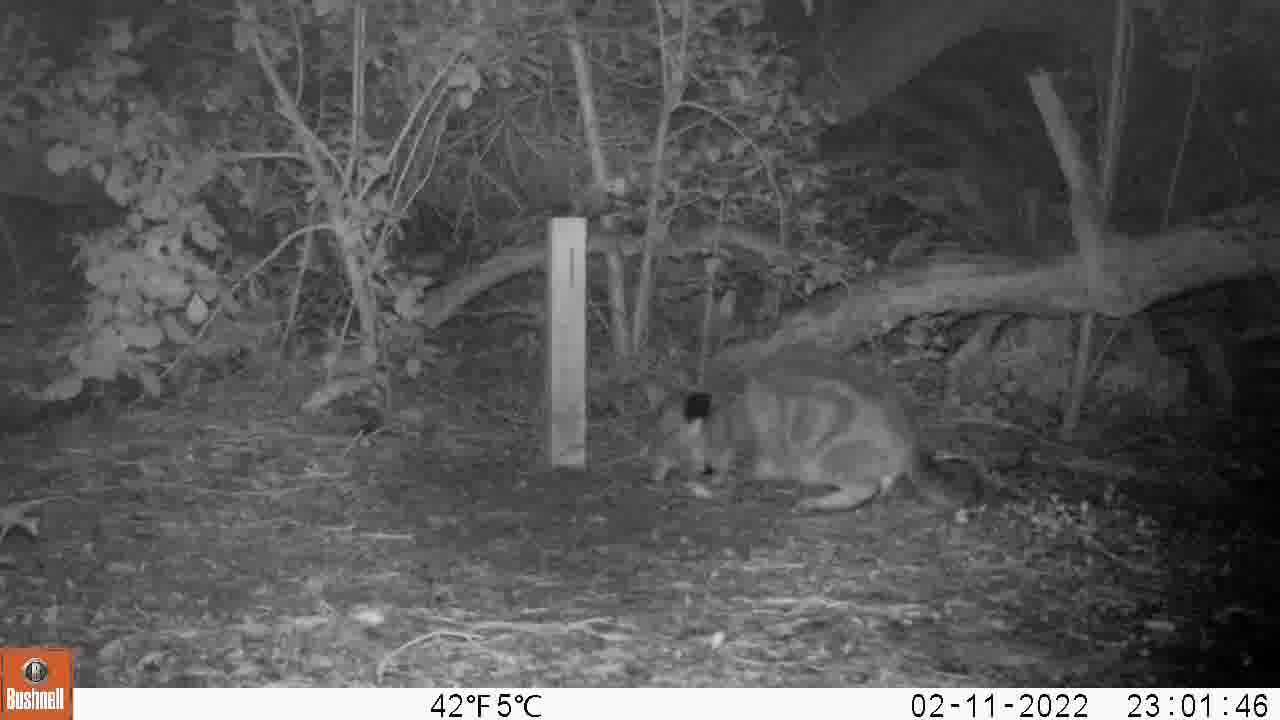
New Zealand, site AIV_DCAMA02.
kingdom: Animalia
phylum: Chordata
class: Mammalia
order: Carnivora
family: Felidae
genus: Felis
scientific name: Felis catus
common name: domestic cat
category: cat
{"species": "cat (domestic cat) (Felis catus)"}